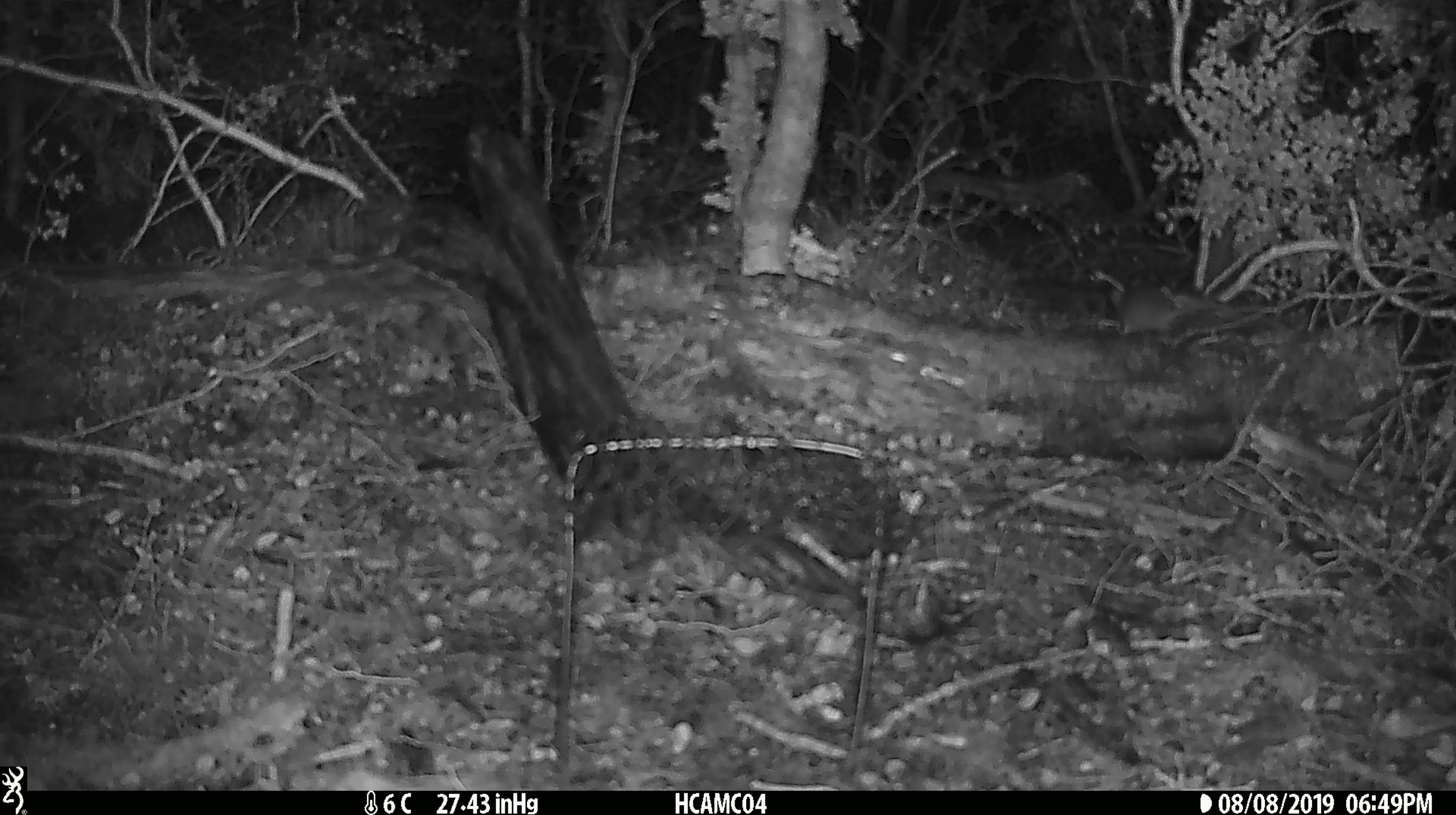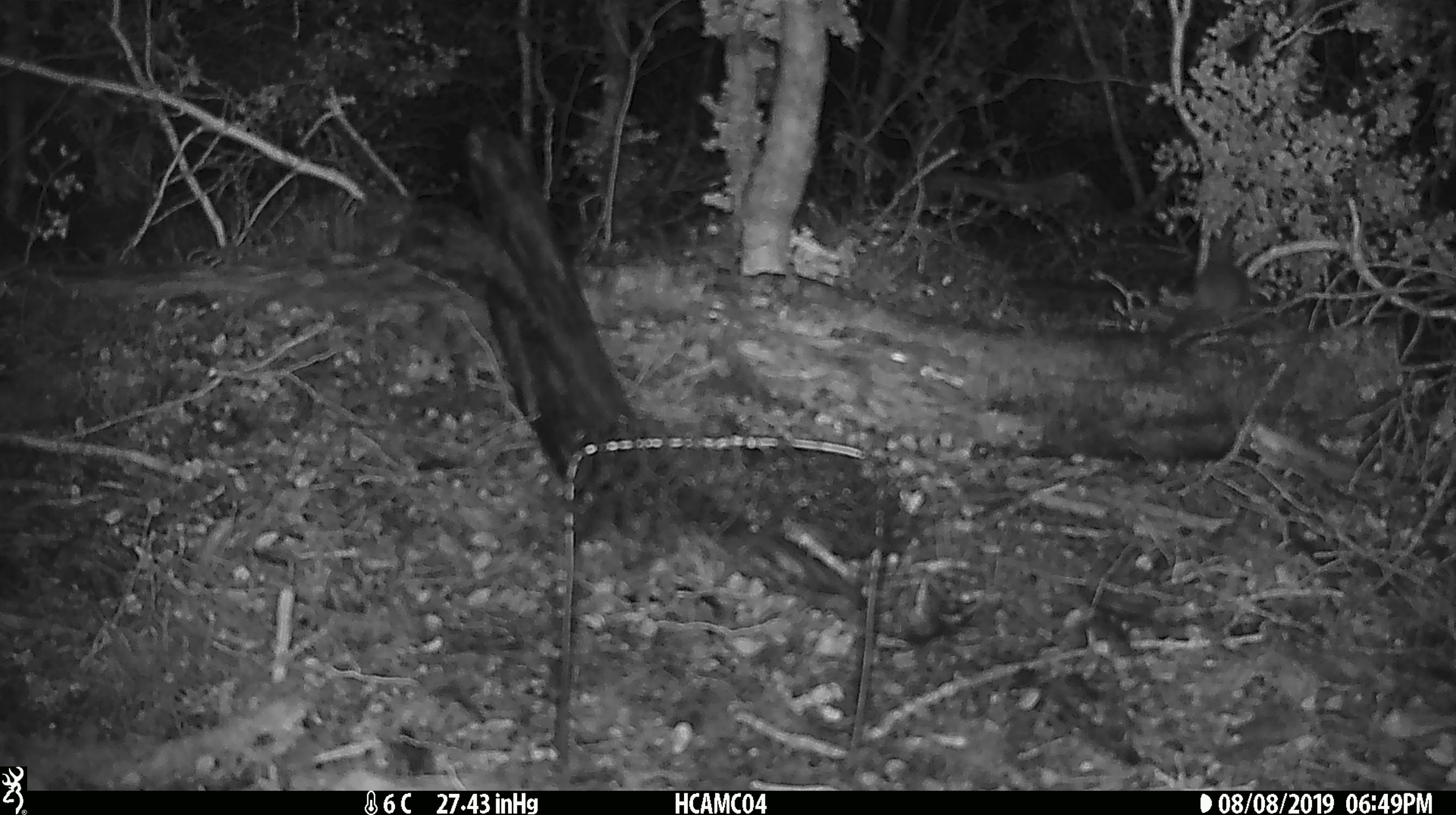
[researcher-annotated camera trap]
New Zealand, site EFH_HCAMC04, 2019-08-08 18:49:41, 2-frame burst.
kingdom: Animalia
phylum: Chordata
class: Mammalia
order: Rodentia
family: Muridae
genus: Mus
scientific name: Mus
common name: mouse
Mouse (Mus).